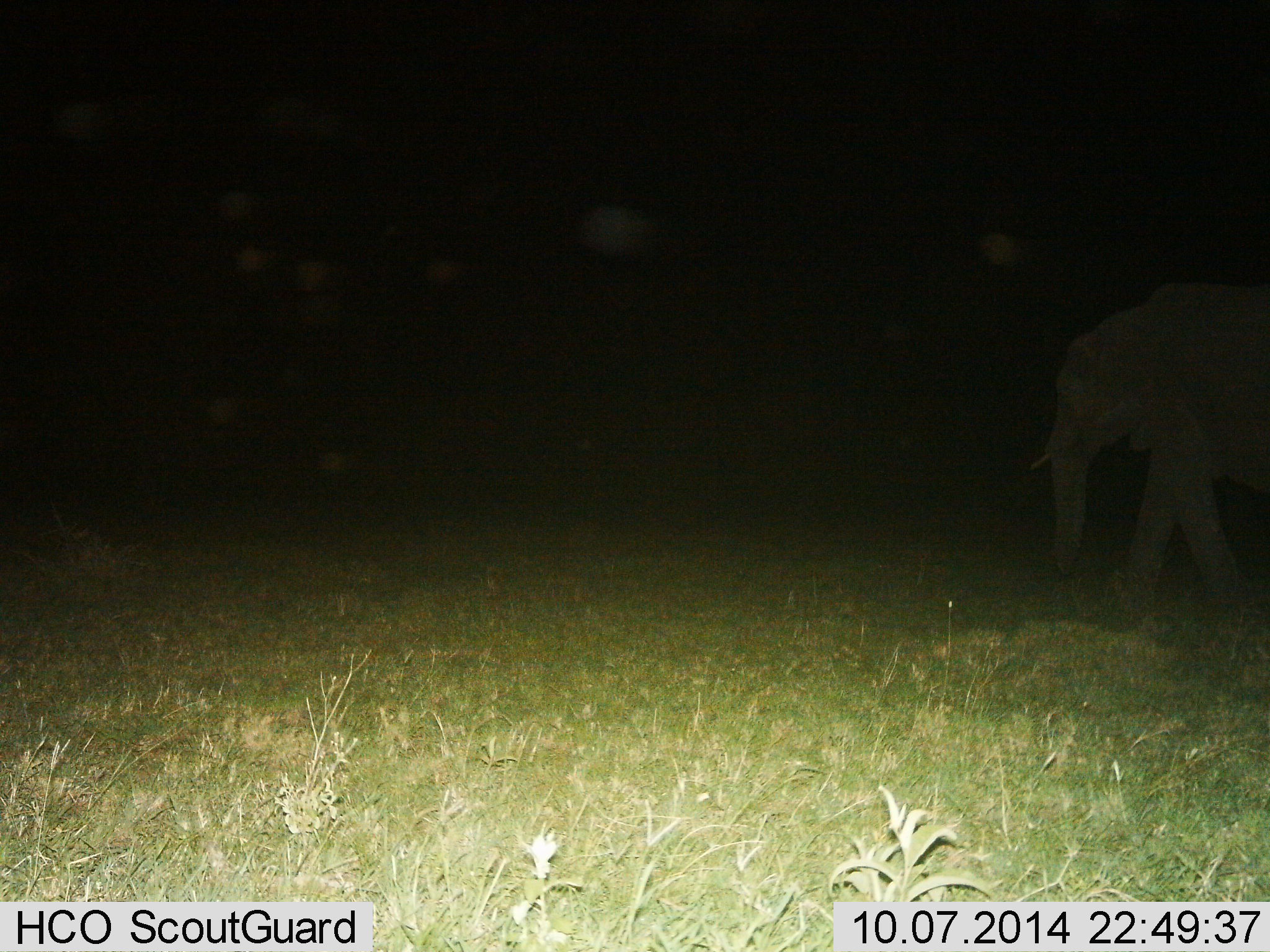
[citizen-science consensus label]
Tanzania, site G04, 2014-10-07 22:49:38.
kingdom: Animalia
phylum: Chordata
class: Mammalia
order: Proboscidea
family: Elephantidae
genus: Loxodonta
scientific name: Loxodonta africana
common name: african bush elephant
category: elephant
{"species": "elephant (african bush elephant) (Loxodonta africana)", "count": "1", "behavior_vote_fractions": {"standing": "10%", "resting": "0%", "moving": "80%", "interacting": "0%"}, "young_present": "0%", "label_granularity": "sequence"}